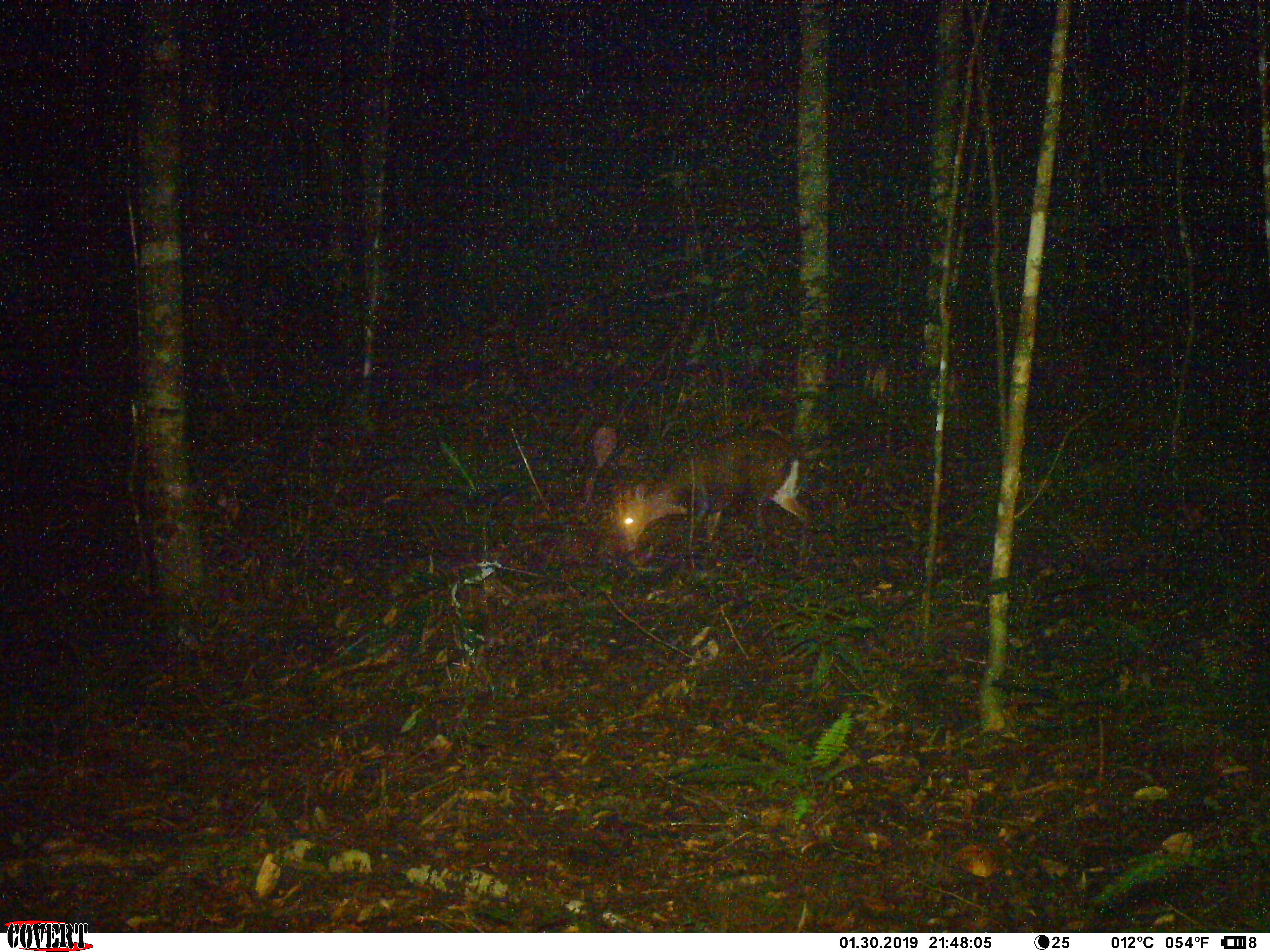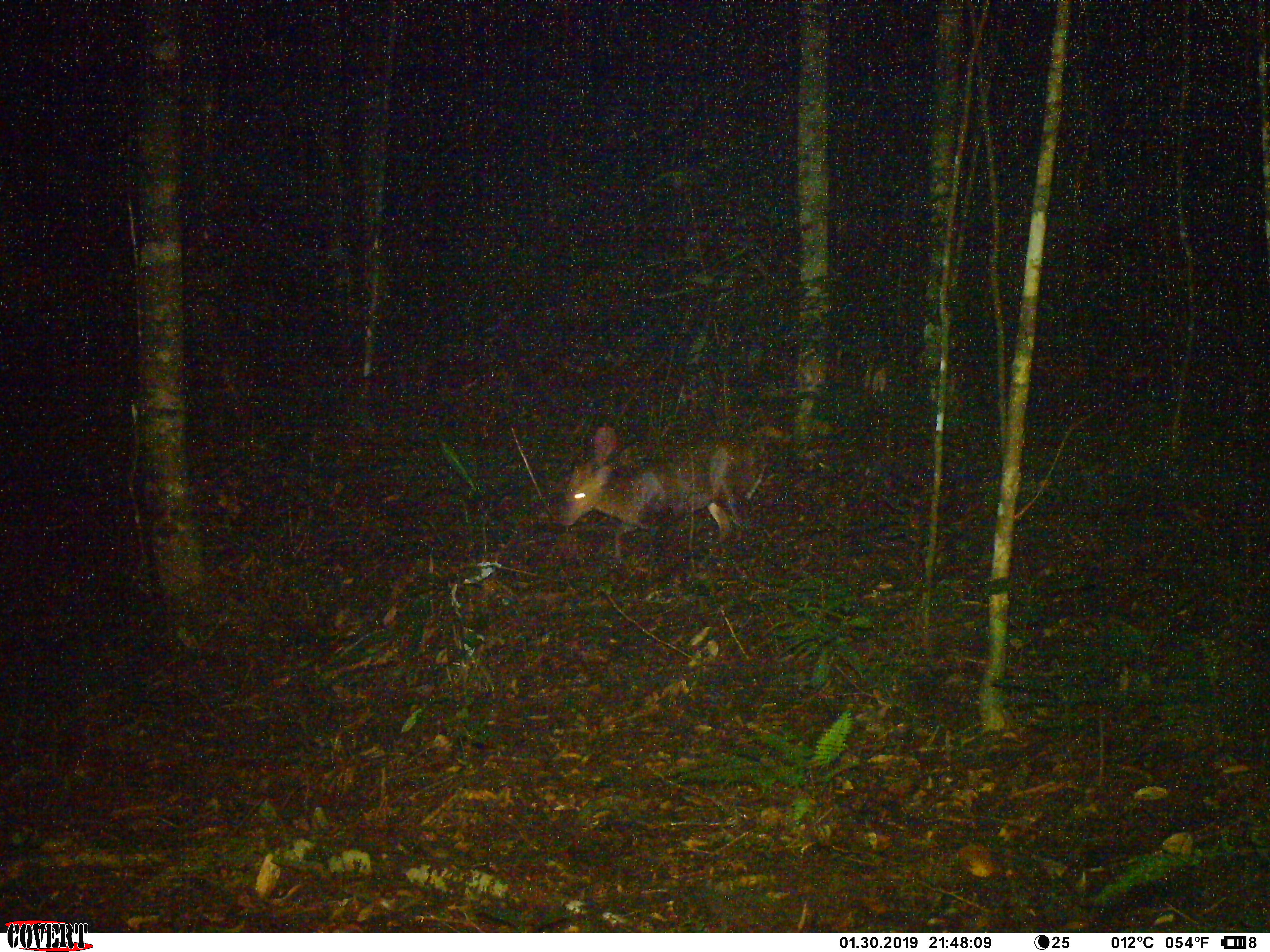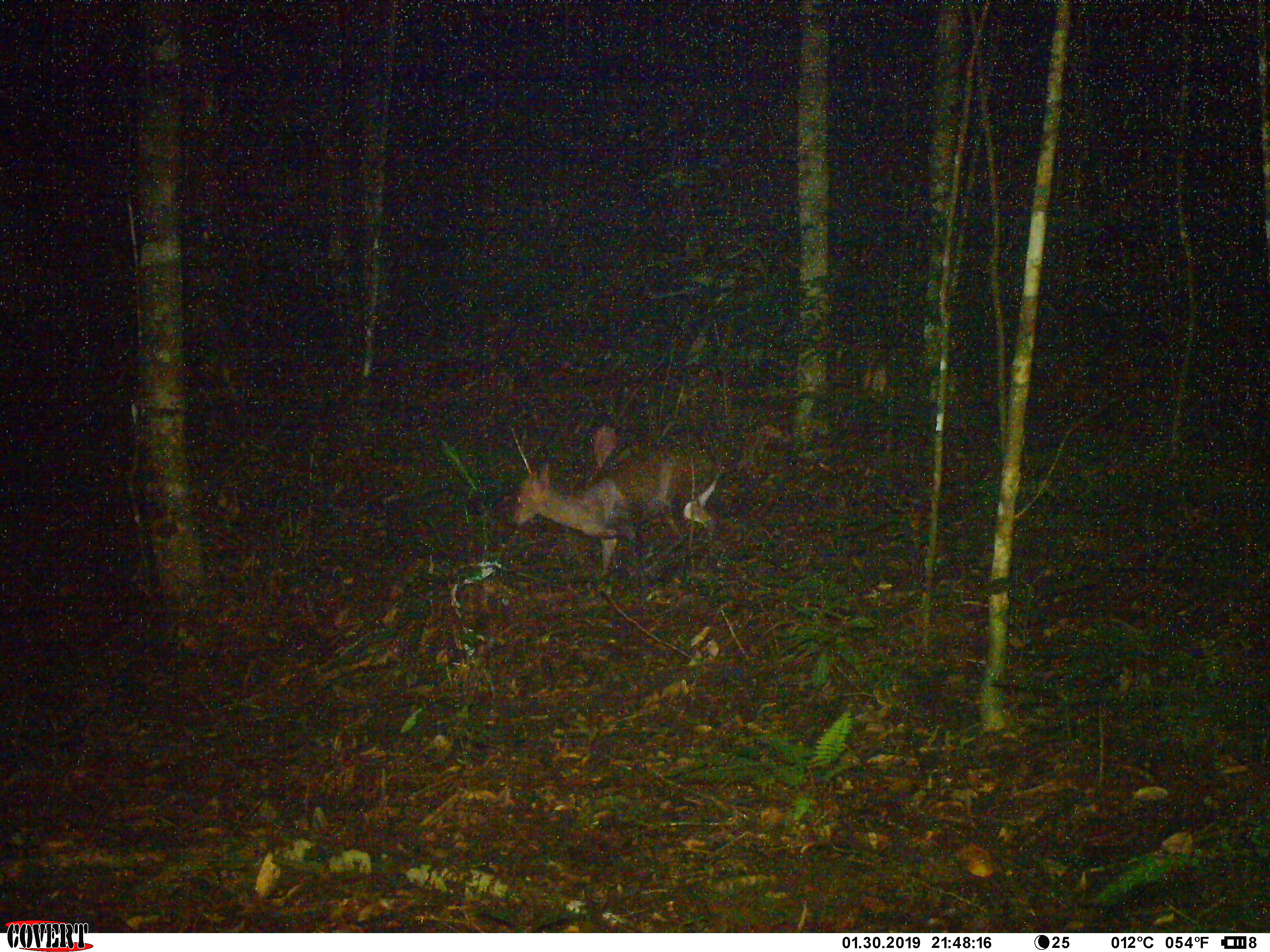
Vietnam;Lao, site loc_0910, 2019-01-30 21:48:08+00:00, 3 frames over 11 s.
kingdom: Animalia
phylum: Chordata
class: Mammalia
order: Artiodactyla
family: Cervidae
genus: Muntiacus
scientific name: Muntiacus rooseveltorum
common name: roosevelt's muntjac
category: roosevelts muntjac group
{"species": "roosevelts muntjac group (roosevelt's muntjac) (Muntiacus rooseveltorum)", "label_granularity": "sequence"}